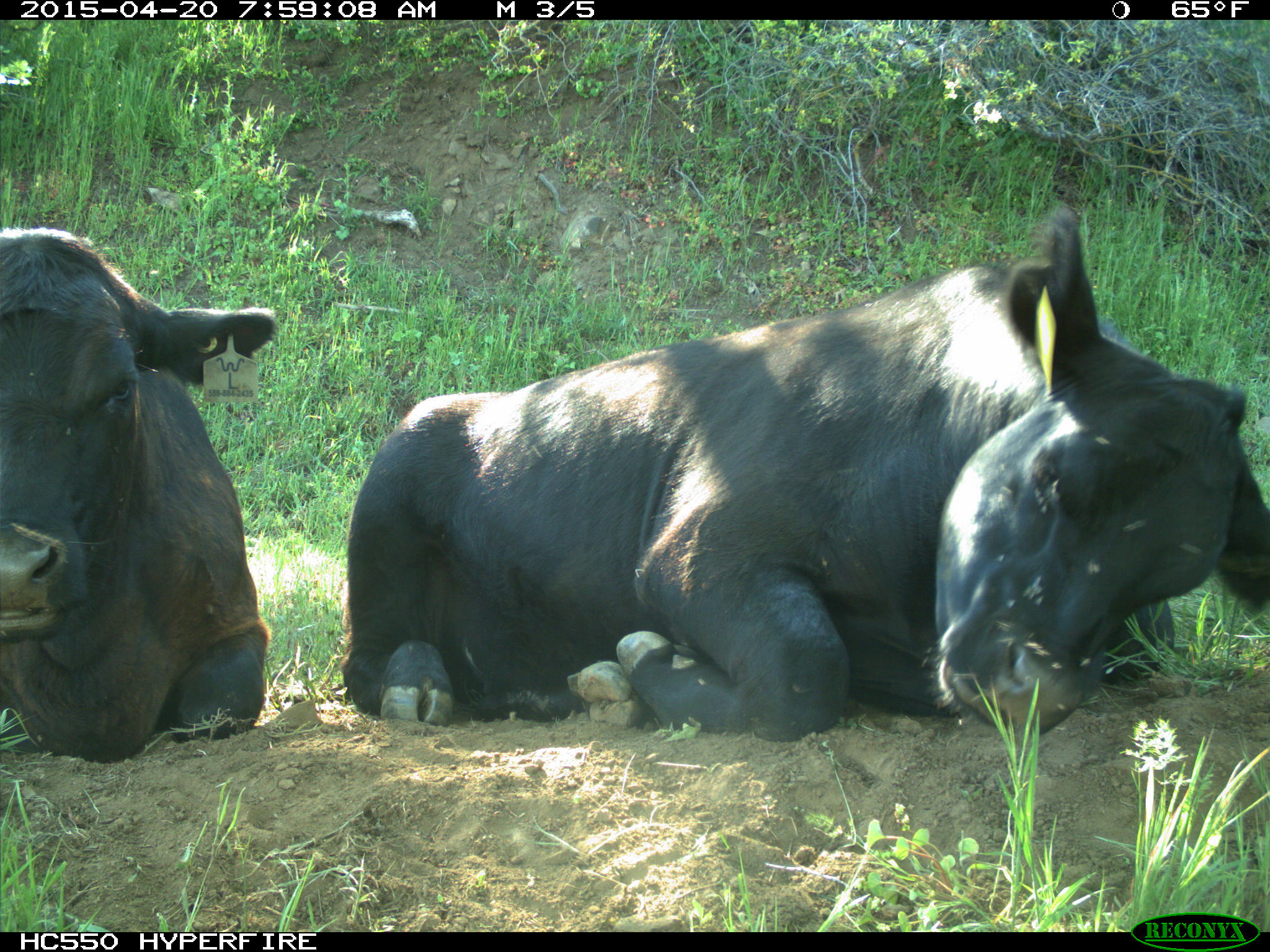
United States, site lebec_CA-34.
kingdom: Animalia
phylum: Chordata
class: Mammalia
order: Artiodactyla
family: Bovidae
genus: Bos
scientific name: Bos taurus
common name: domestic cow